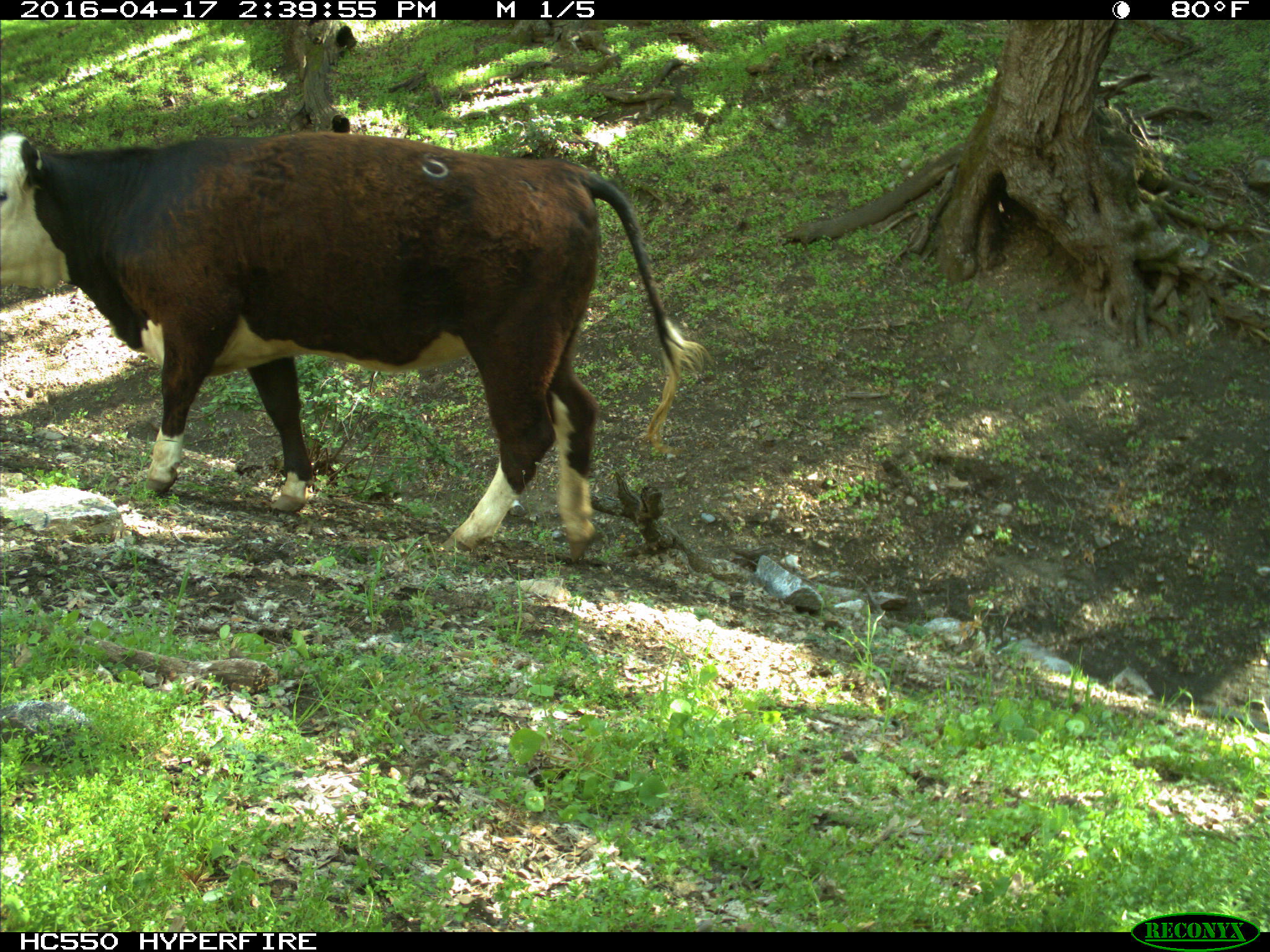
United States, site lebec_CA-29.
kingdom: Animalia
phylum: Chordata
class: Mammalia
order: Artiodactyla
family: Bovidae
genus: Bos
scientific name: Bos taurus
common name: domestic cow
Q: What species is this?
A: Bos taurus (domestic cow).